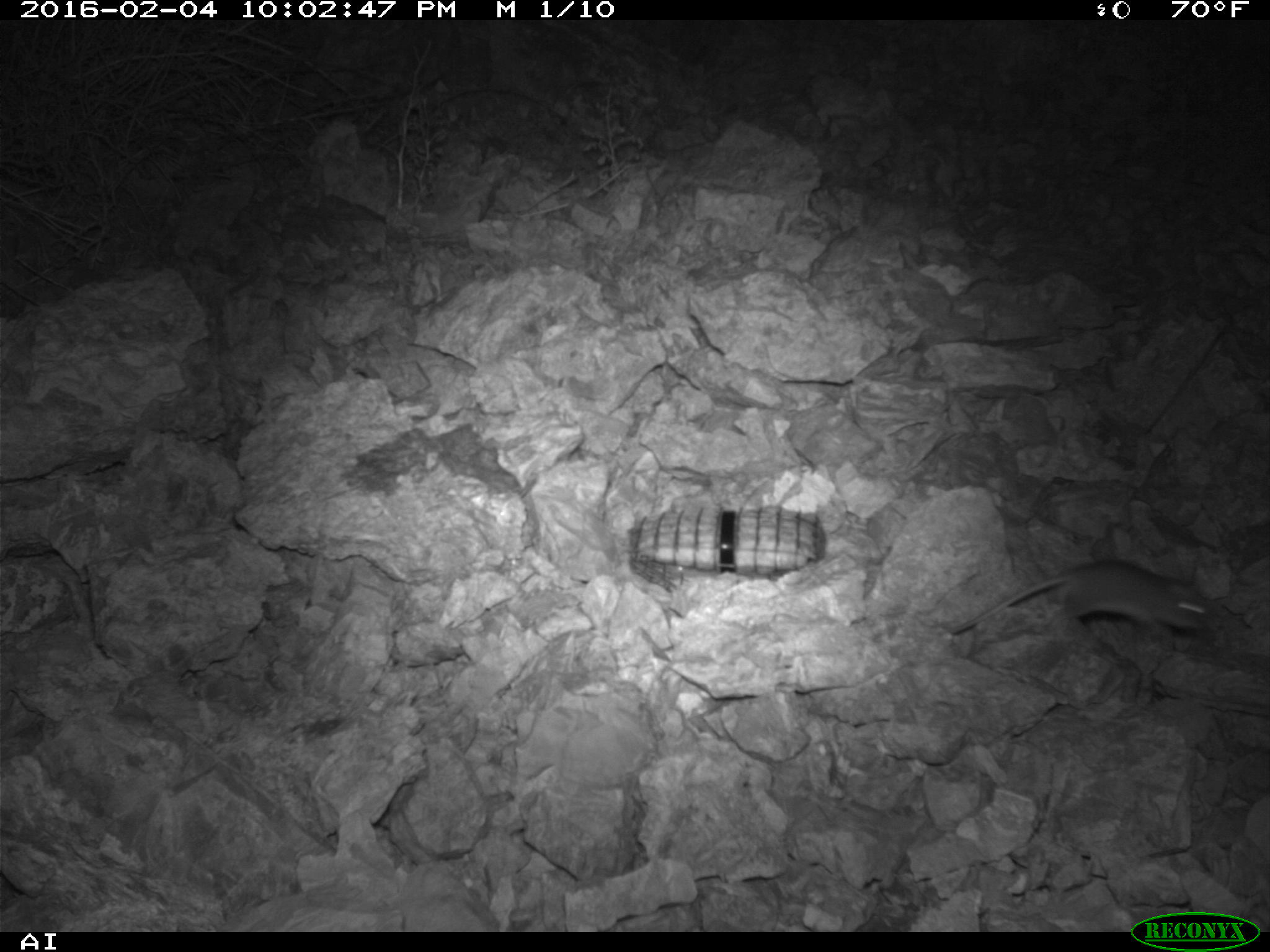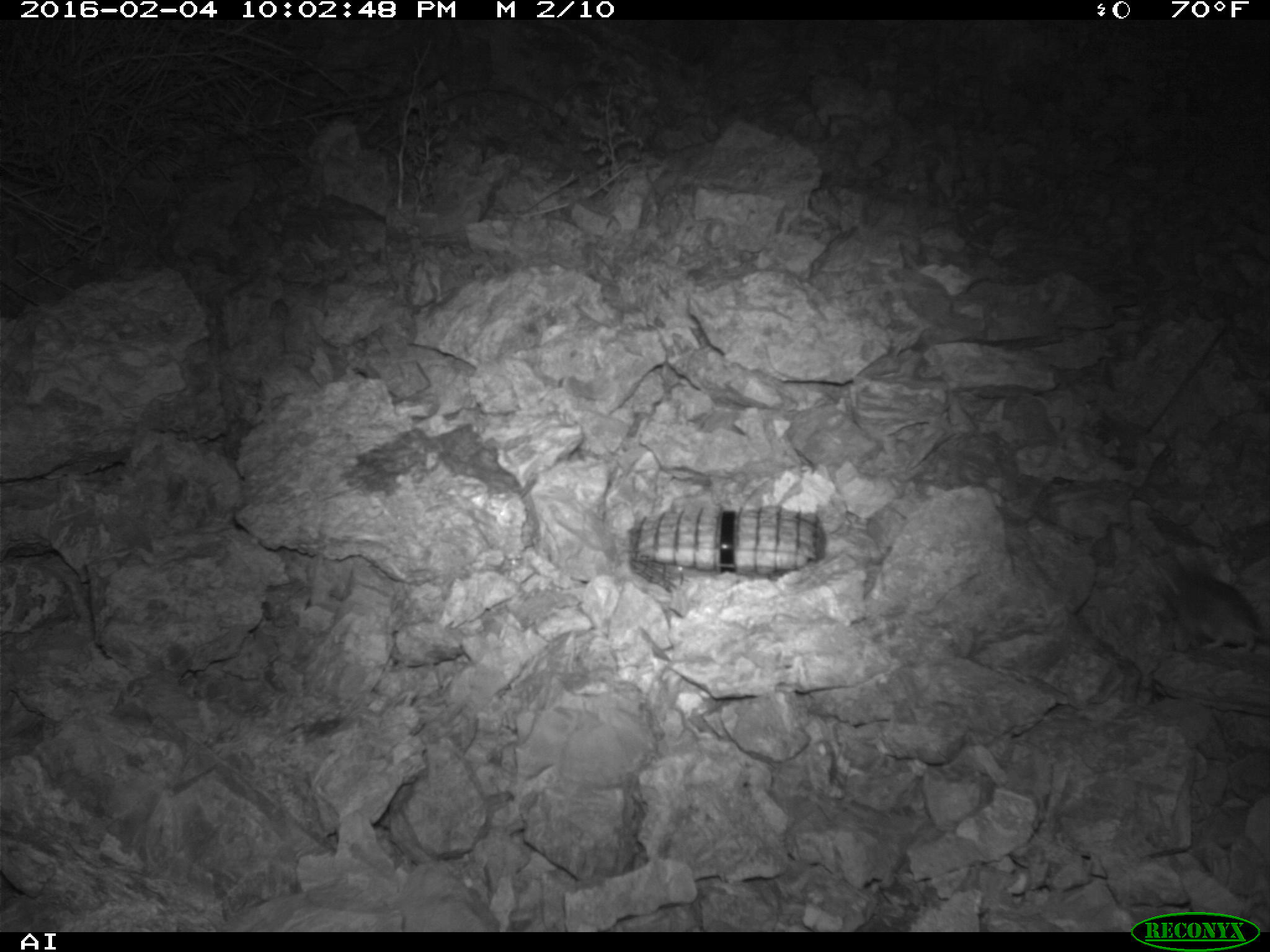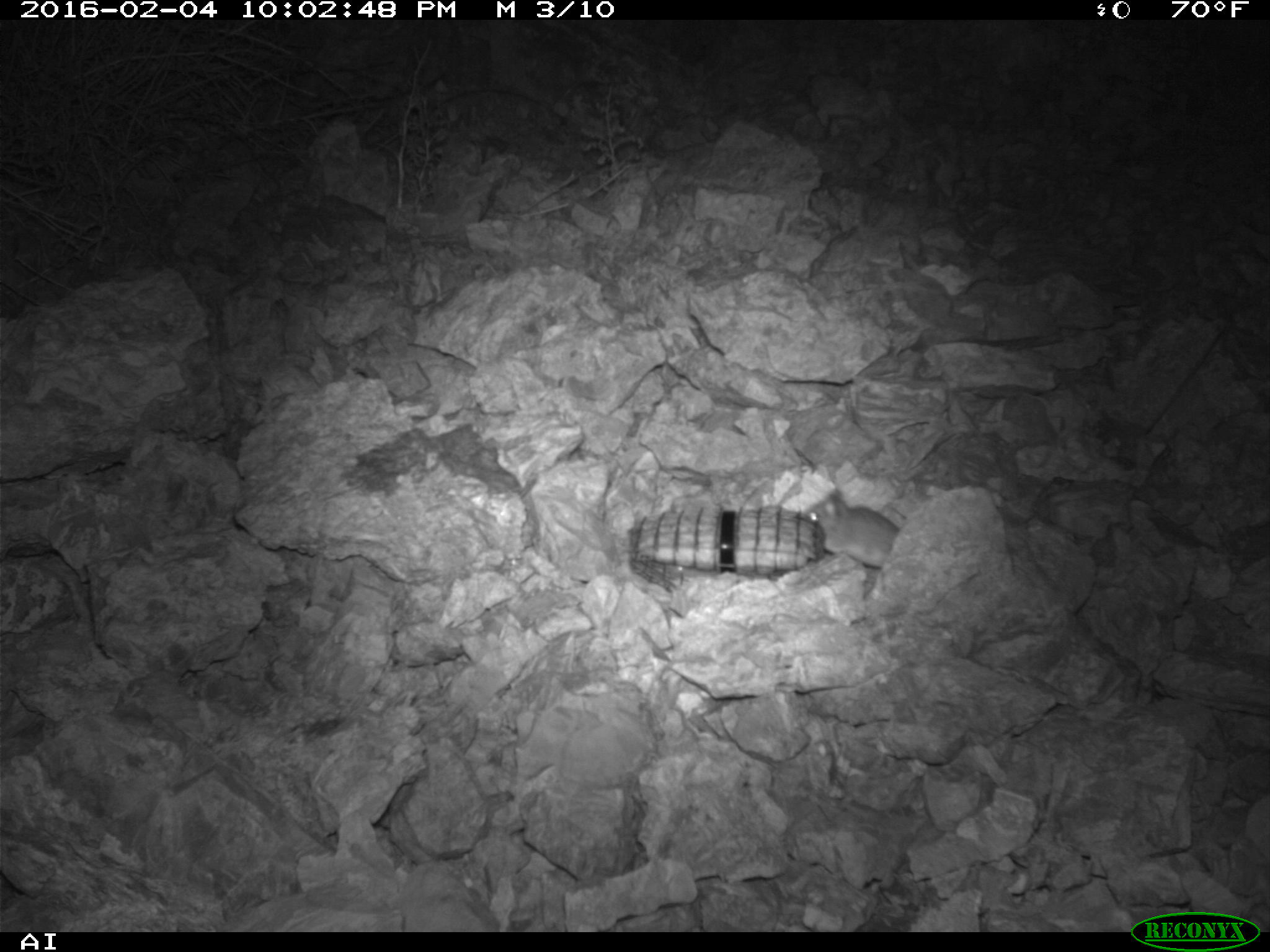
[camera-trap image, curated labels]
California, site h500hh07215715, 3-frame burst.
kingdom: Animalia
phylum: Chordata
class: Mammalia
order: Rodentia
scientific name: Rodentia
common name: rodent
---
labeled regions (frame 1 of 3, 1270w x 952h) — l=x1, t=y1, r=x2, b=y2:
rodent: l=949, t=554, r=1216, b=635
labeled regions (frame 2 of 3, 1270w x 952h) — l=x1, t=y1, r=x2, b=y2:
rodent: l=1149, t=555, r=1269, b=655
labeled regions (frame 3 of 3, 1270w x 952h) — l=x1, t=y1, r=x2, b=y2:
rodent: l=801, t=488, r=899, b=568